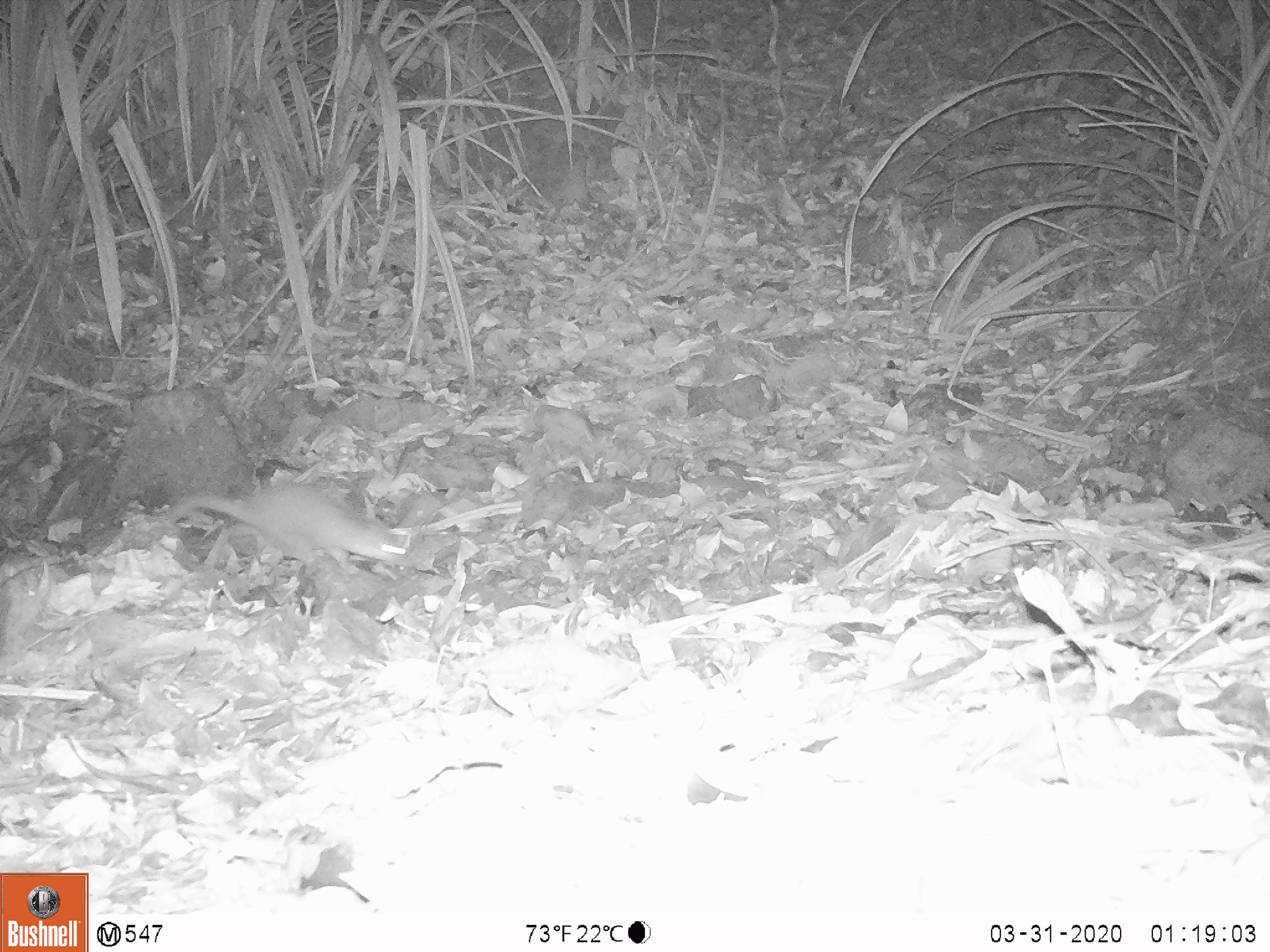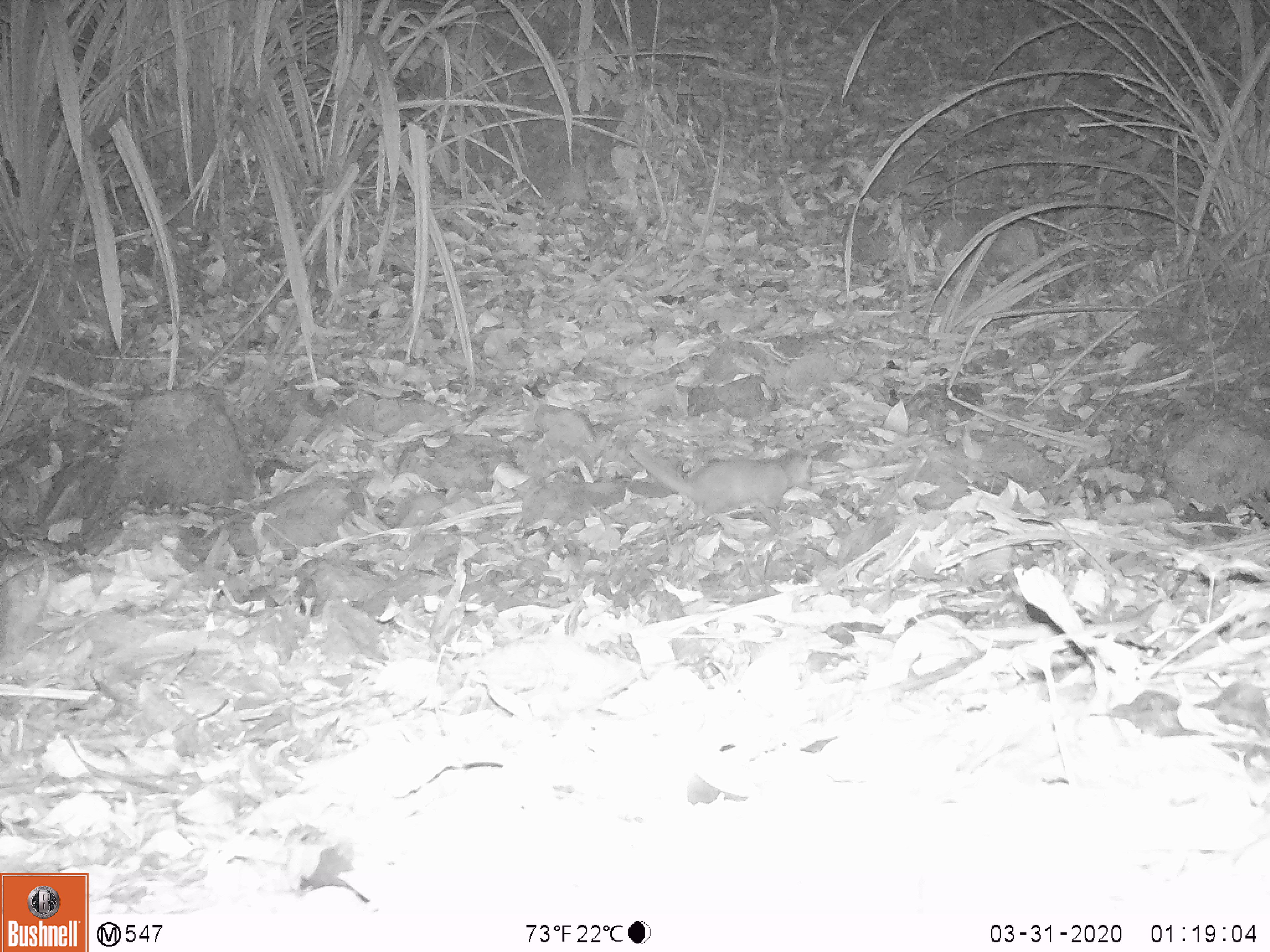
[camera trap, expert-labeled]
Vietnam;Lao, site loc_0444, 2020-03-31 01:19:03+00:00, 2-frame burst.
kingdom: Animalia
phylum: Chordata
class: Mammalia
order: Carnivora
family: Mustelidae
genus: Melogale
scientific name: Melogale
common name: ferret badger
Ferret badger (Melogale). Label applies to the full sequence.